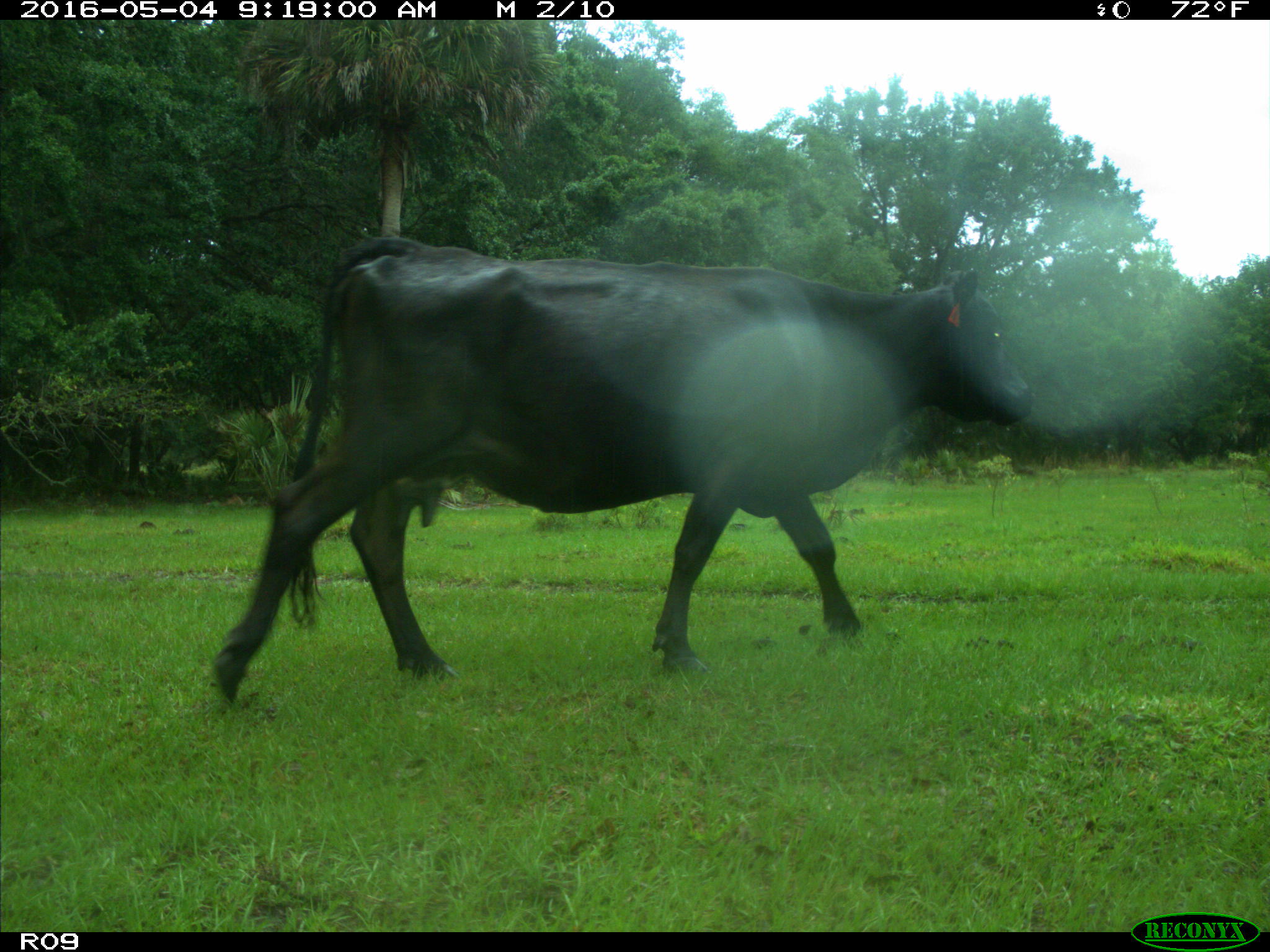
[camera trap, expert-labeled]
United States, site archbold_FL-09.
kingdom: Animalia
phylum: Chordata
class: Mammalia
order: Artiodactyla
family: Bovidae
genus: Bos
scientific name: Bos taurus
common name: domestic cow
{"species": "Bos taurus (domestic cow)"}